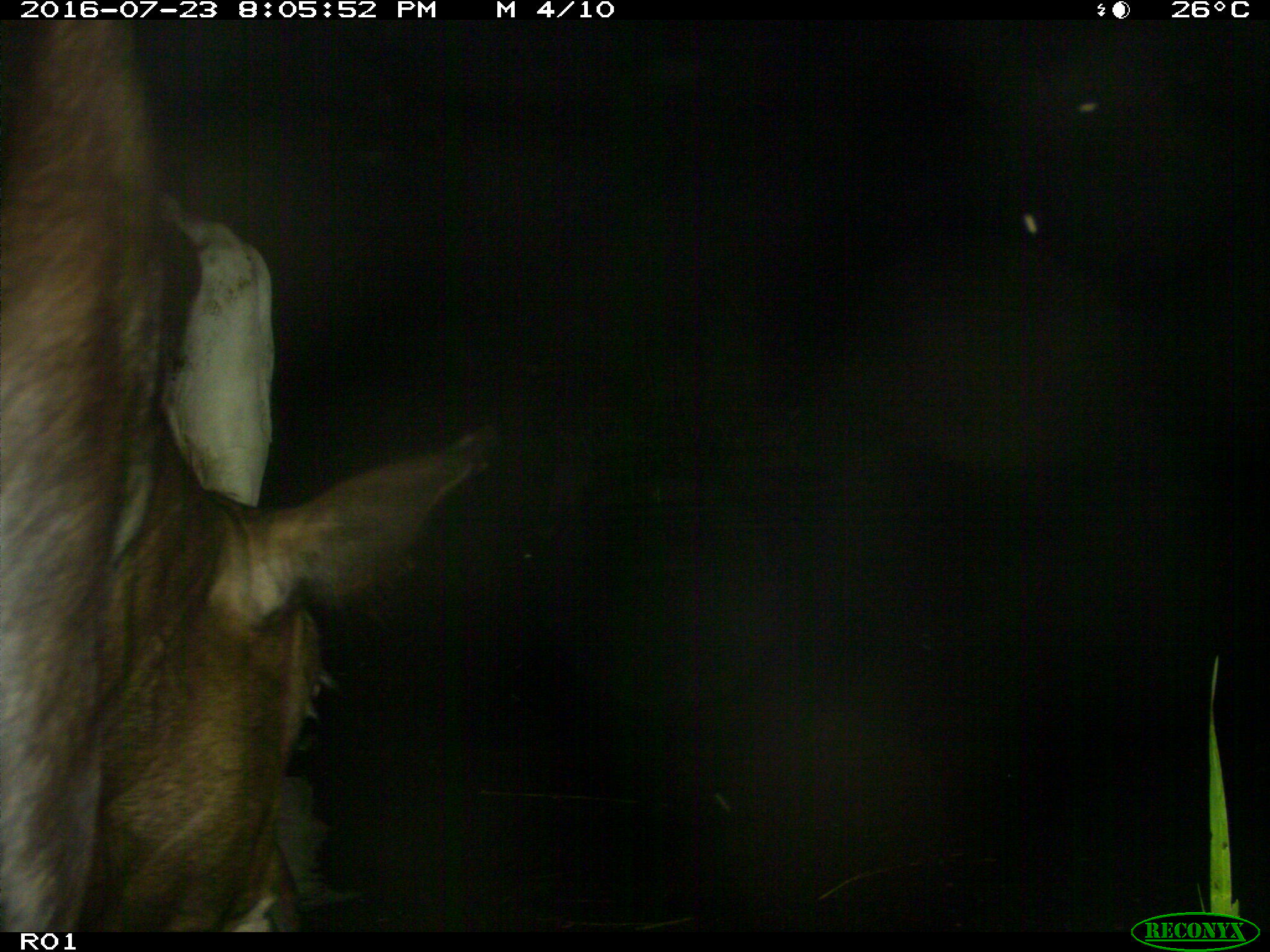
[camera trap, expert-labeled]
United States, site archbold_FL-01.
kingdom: Animalia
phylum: Chordata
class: Mammalia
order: Artiodactyla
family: Bovidae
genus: Bos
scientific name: Bos taurus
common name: domestic cow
Bos taurus (domestic cow).